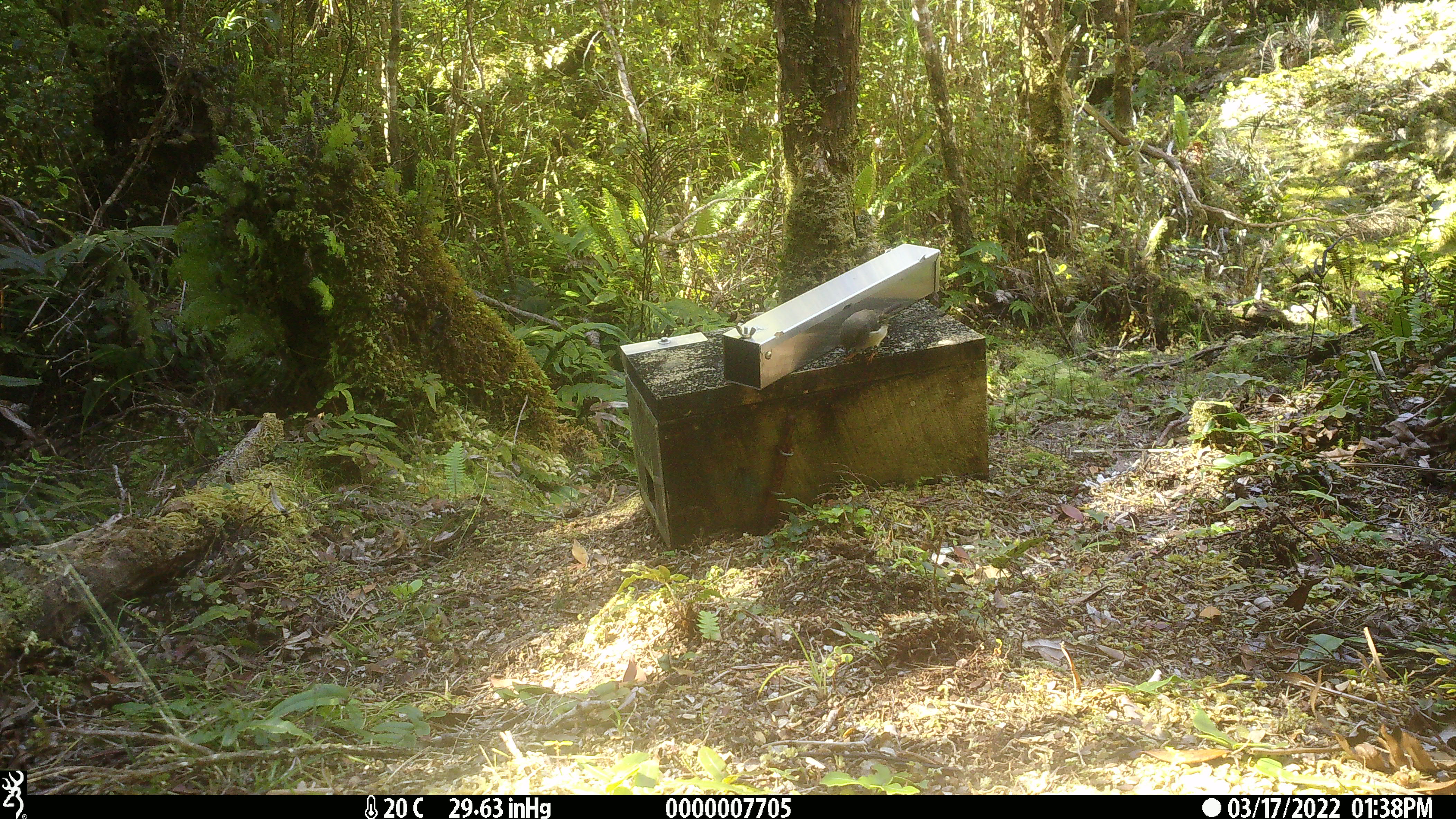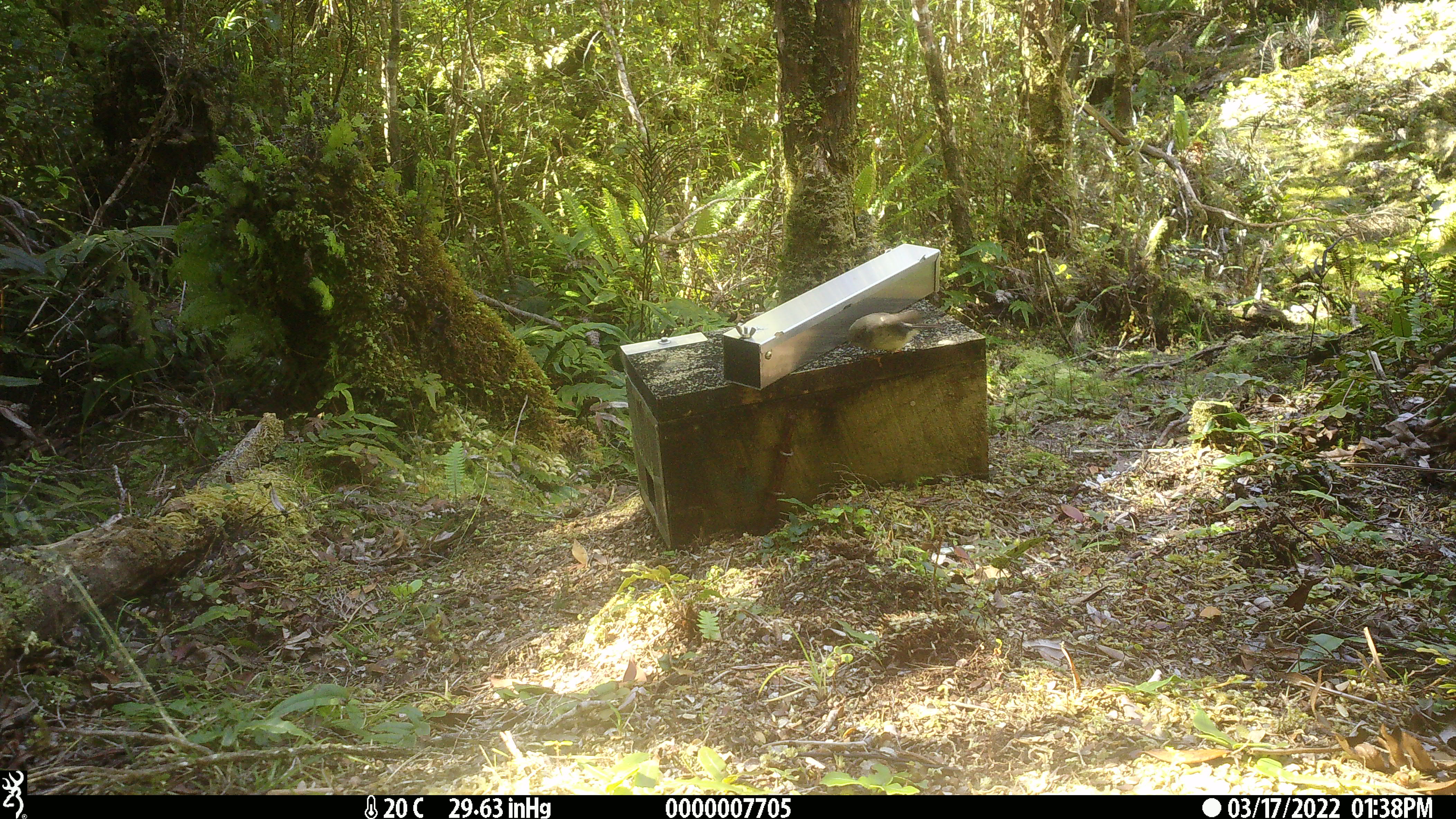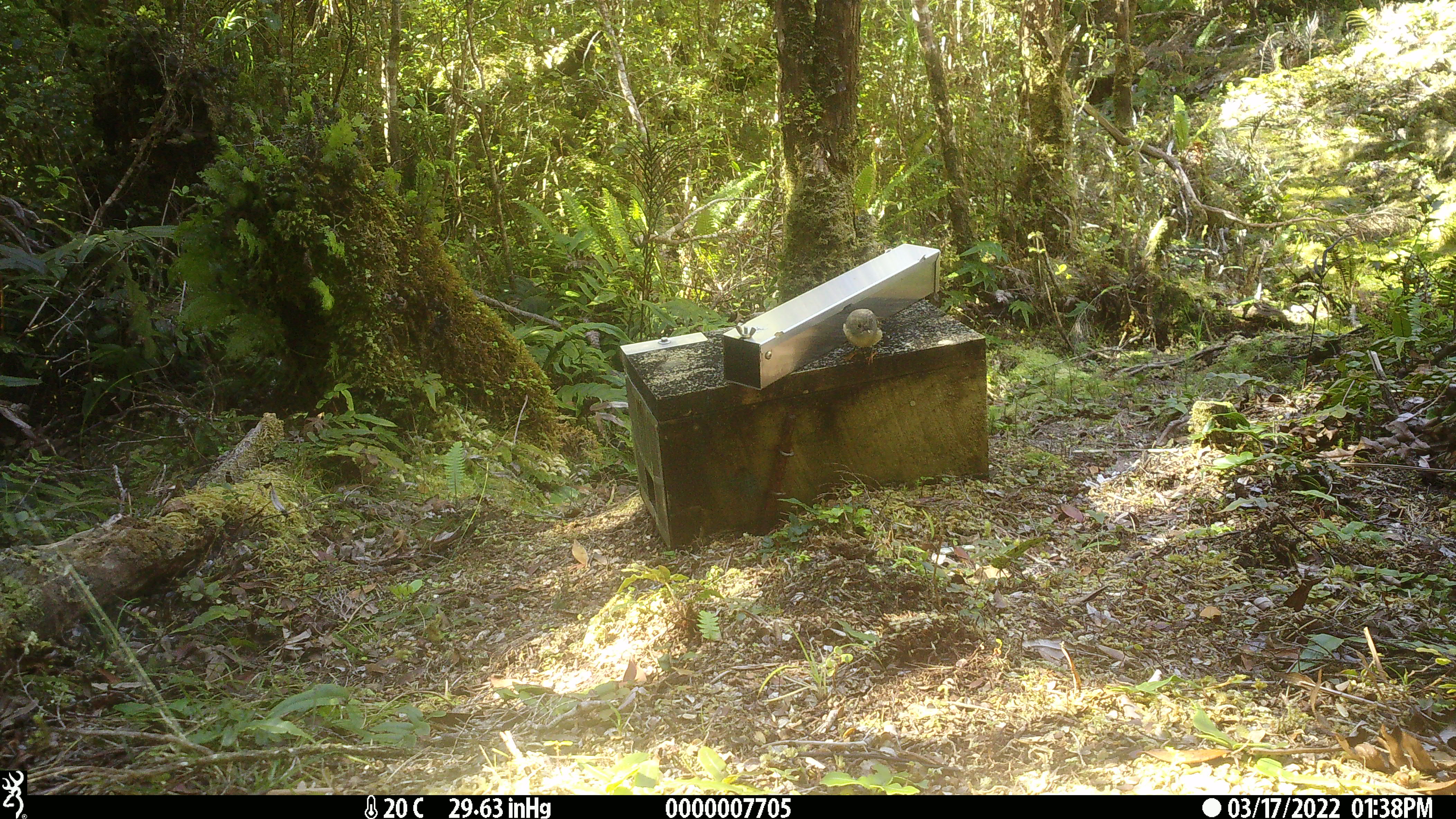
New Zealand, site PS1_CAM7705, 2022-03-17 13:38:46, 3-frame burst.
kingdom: Animalia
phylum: Chordata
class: Aves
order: Passeriformes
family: Petroicidae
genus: Petroica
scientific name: Petroica macrocephala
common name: tomtit